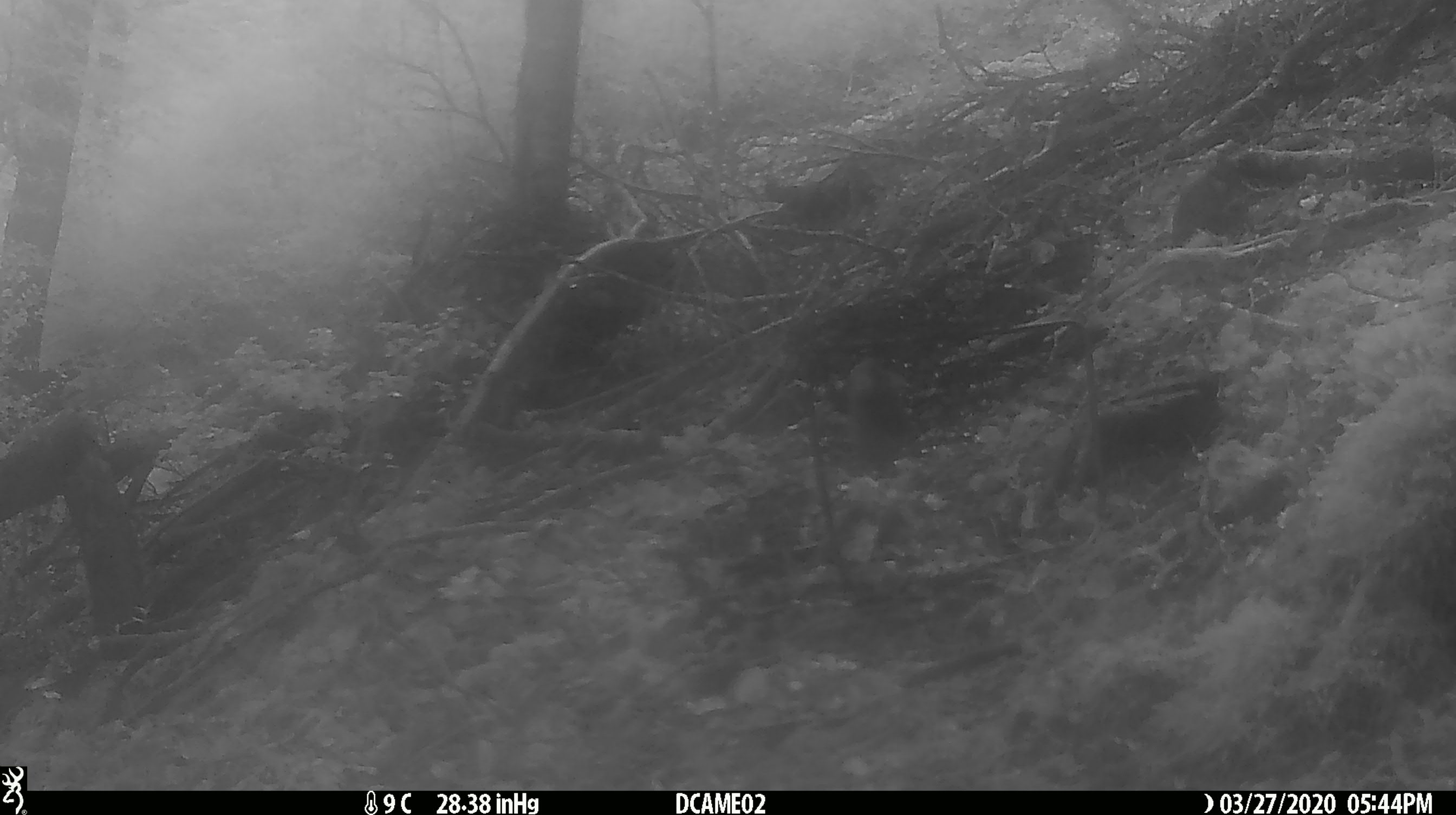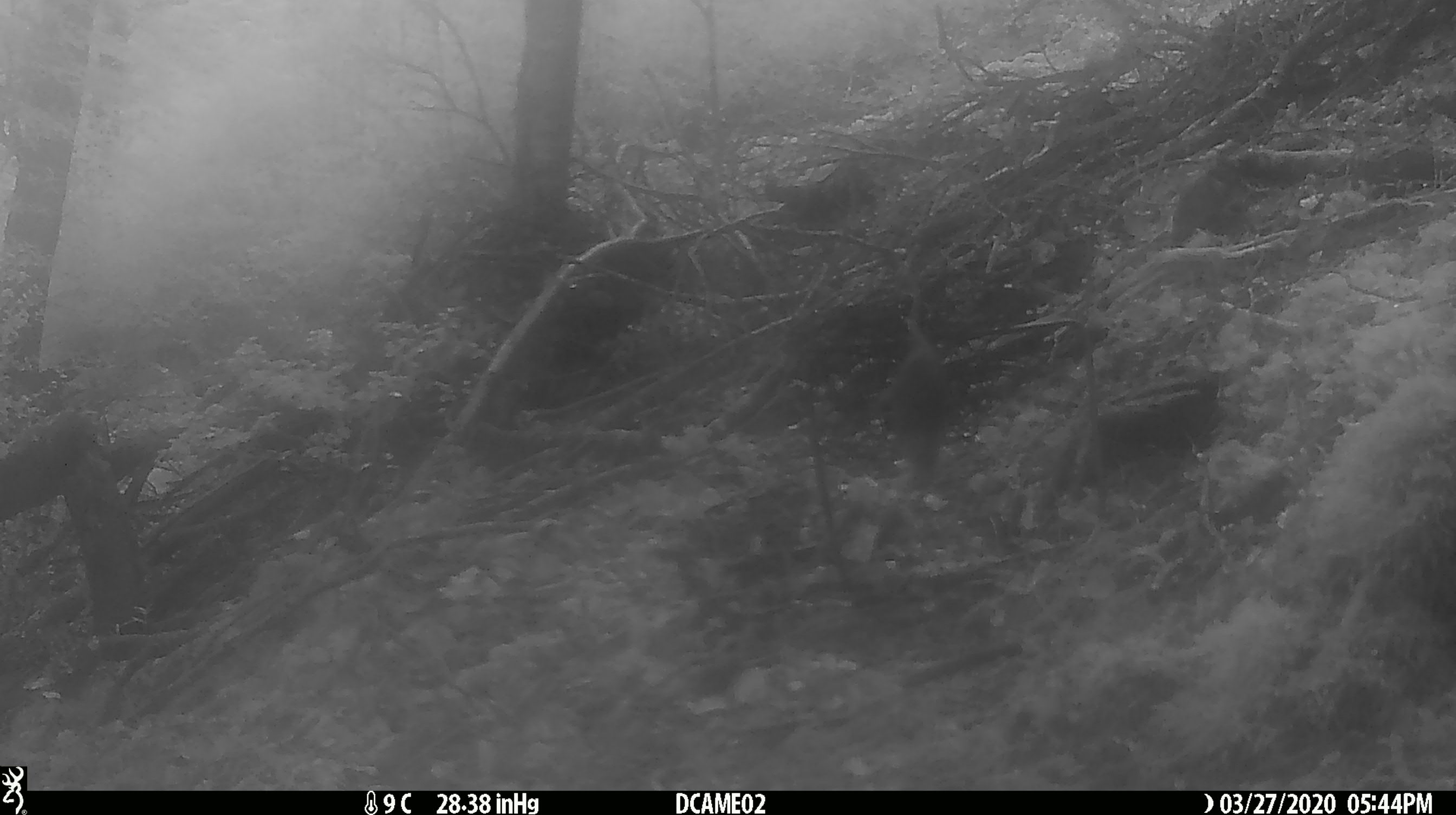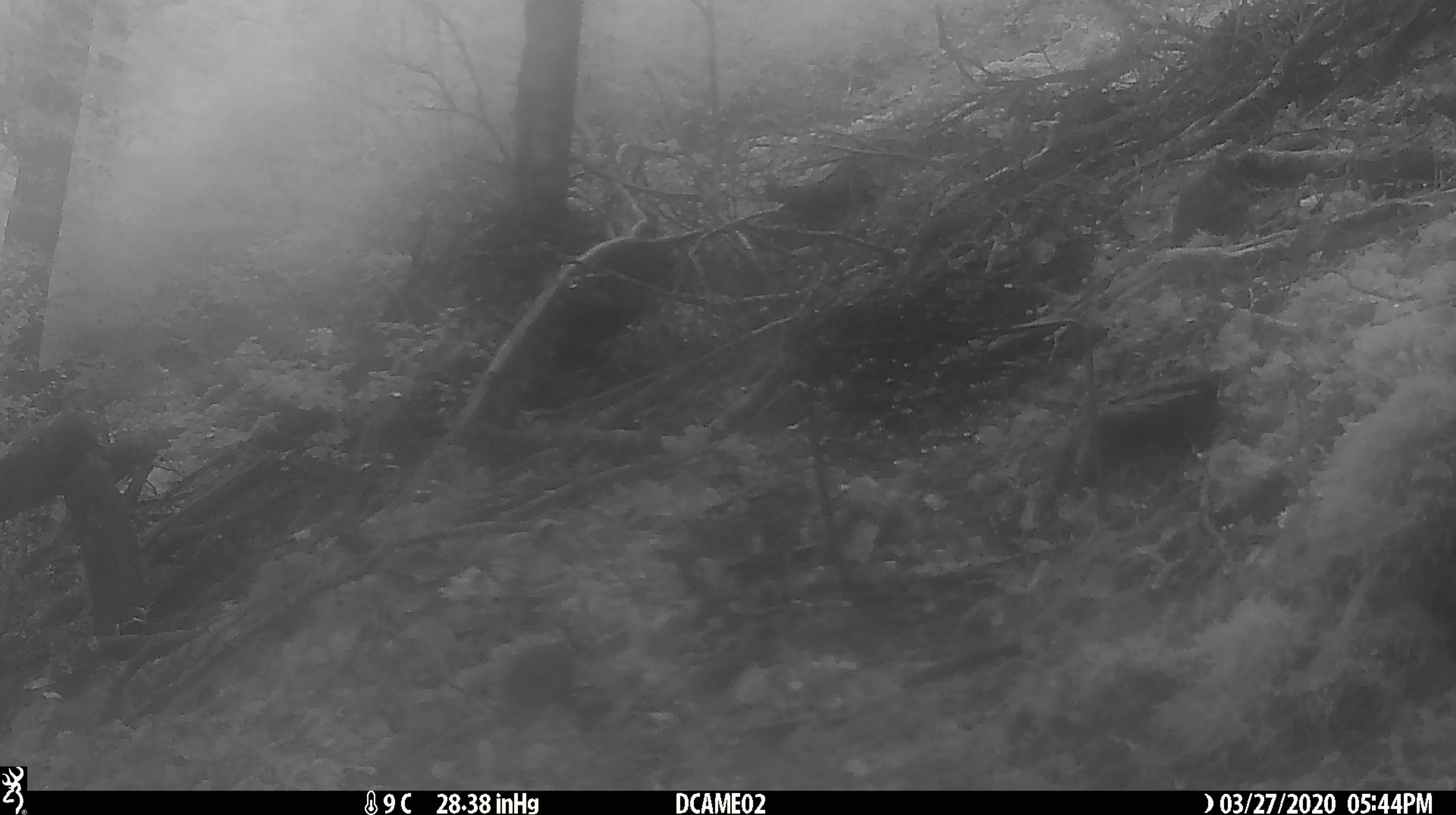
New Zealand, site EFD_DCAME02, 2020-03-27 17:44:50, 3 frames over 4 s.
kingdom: Animalia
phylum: Chordata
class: Mammalia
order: Rodentia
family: Muridae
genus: Mus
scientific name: Mus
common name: mouse